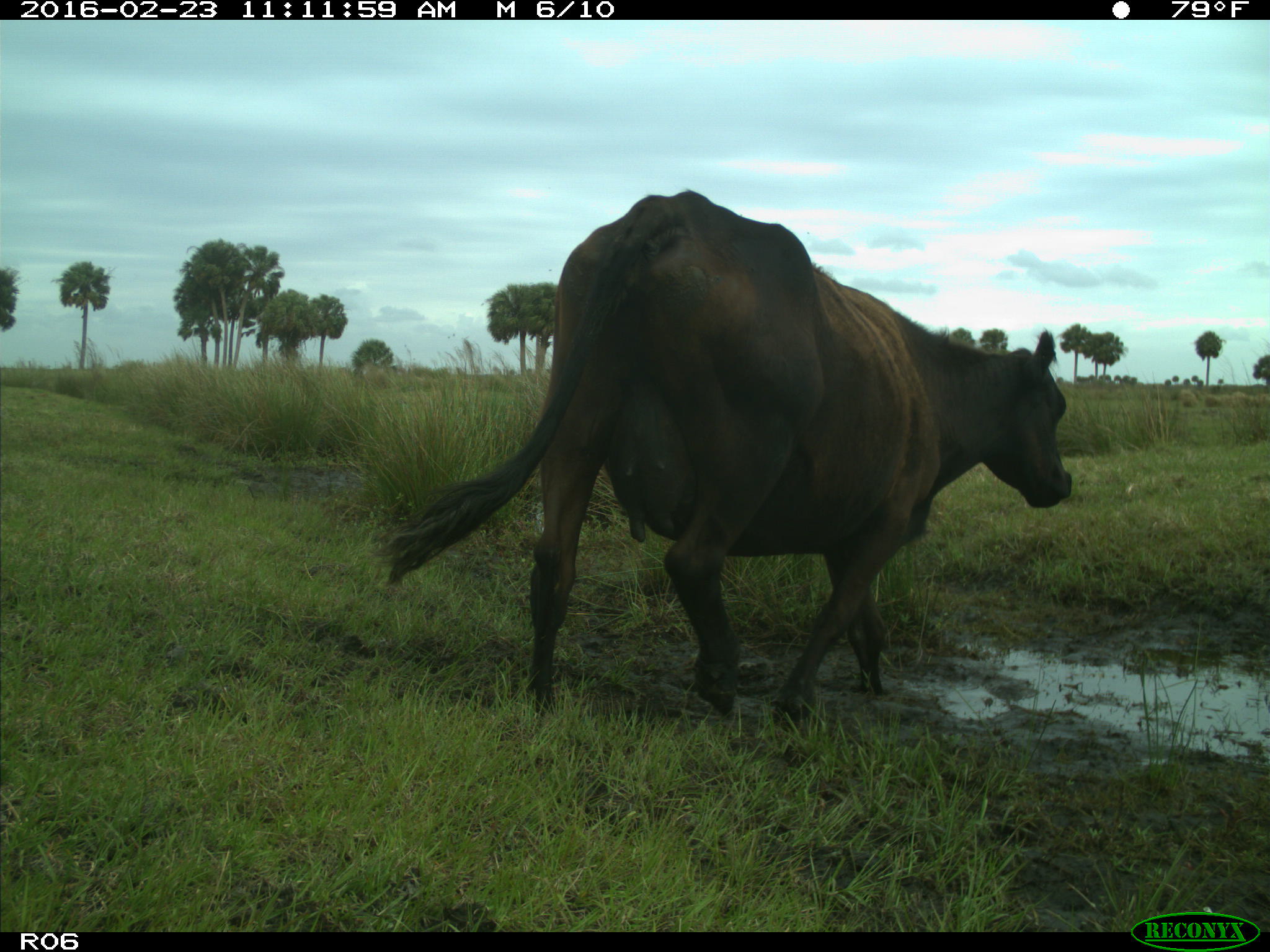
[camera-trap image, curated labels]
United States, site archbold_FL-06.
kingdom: Animalia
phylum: Chordata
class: Mammalia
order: Artiodactyla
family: Bovidae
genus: Bos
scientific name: Bos taurus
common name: domestic cow